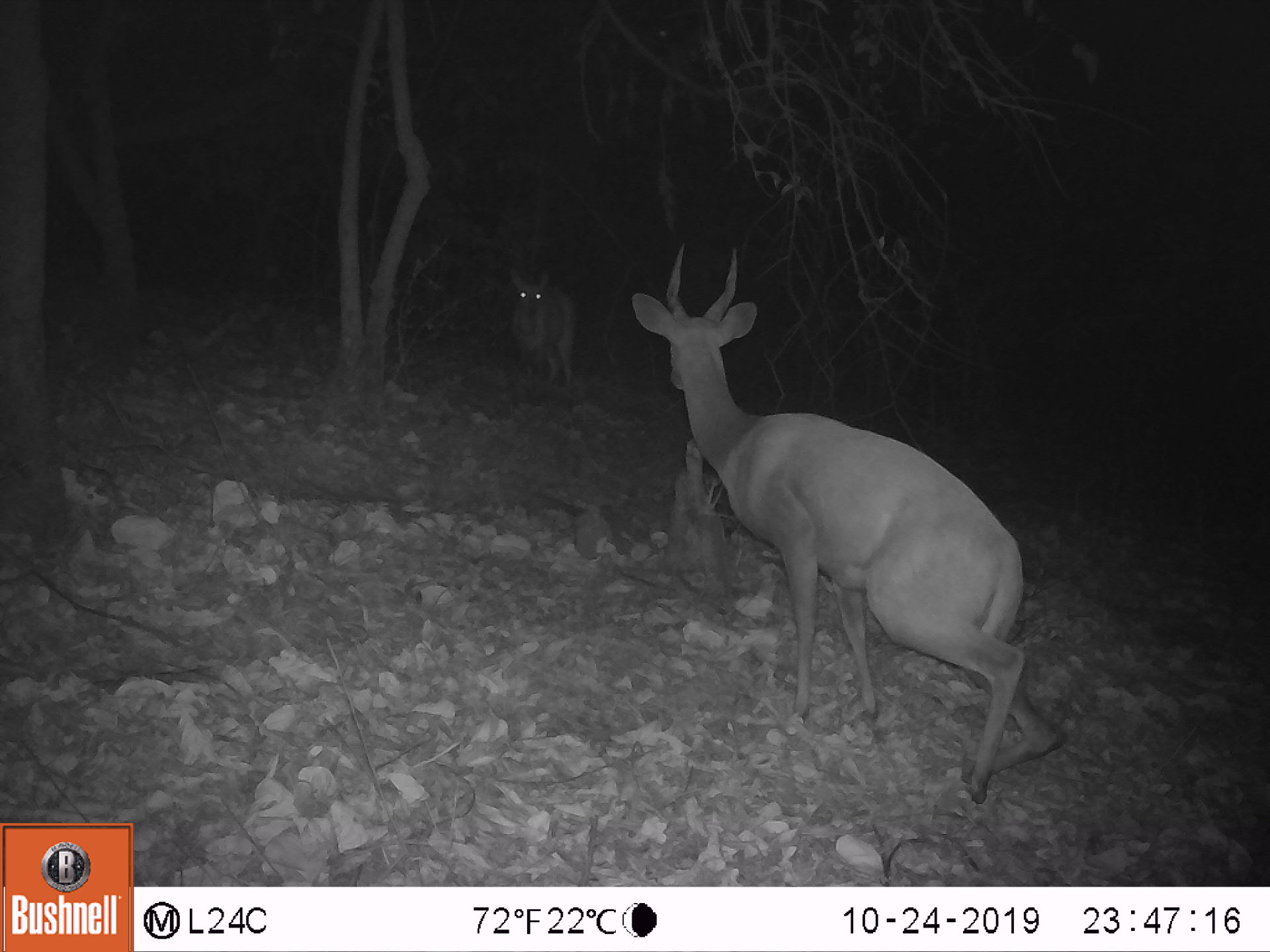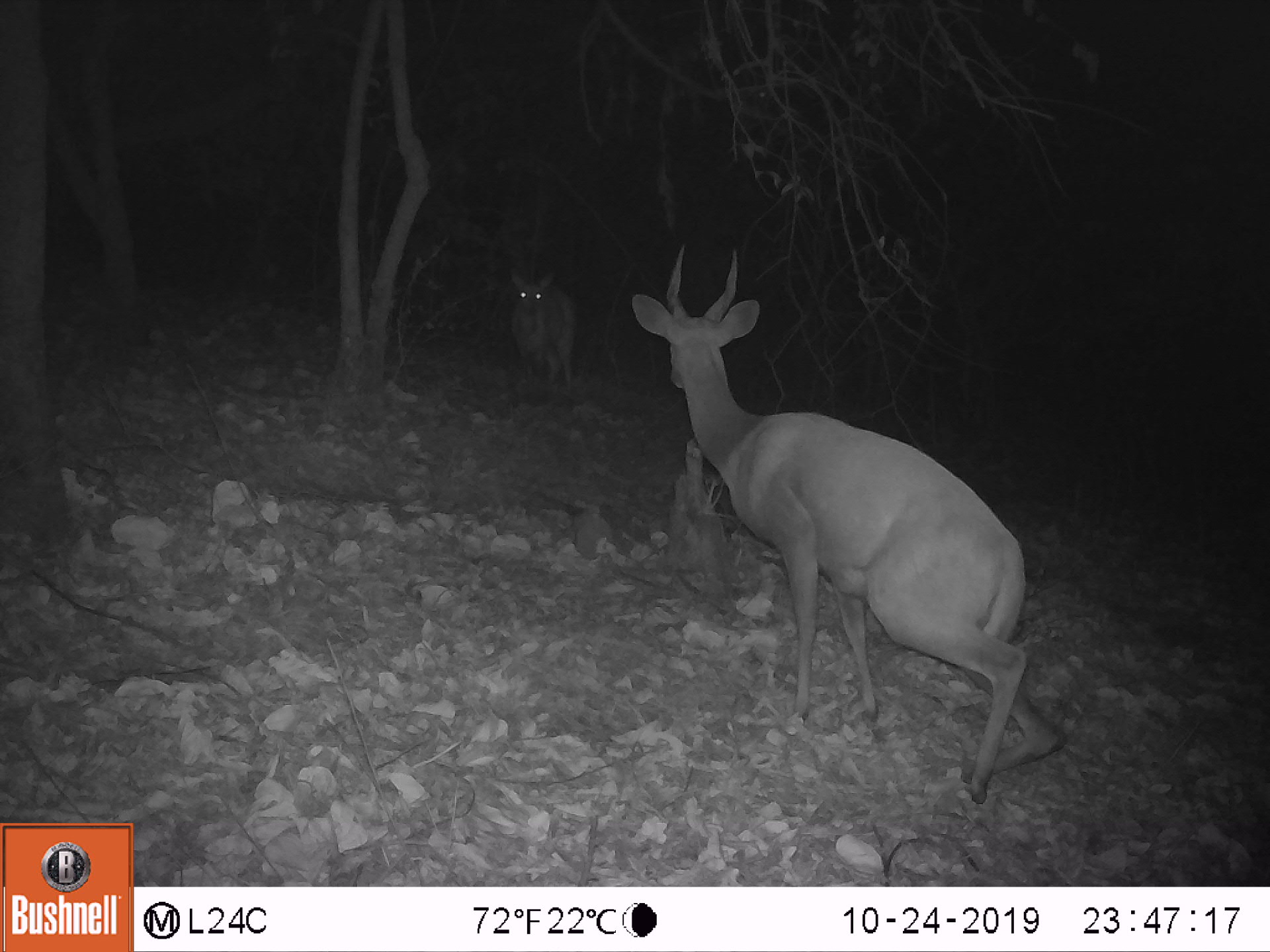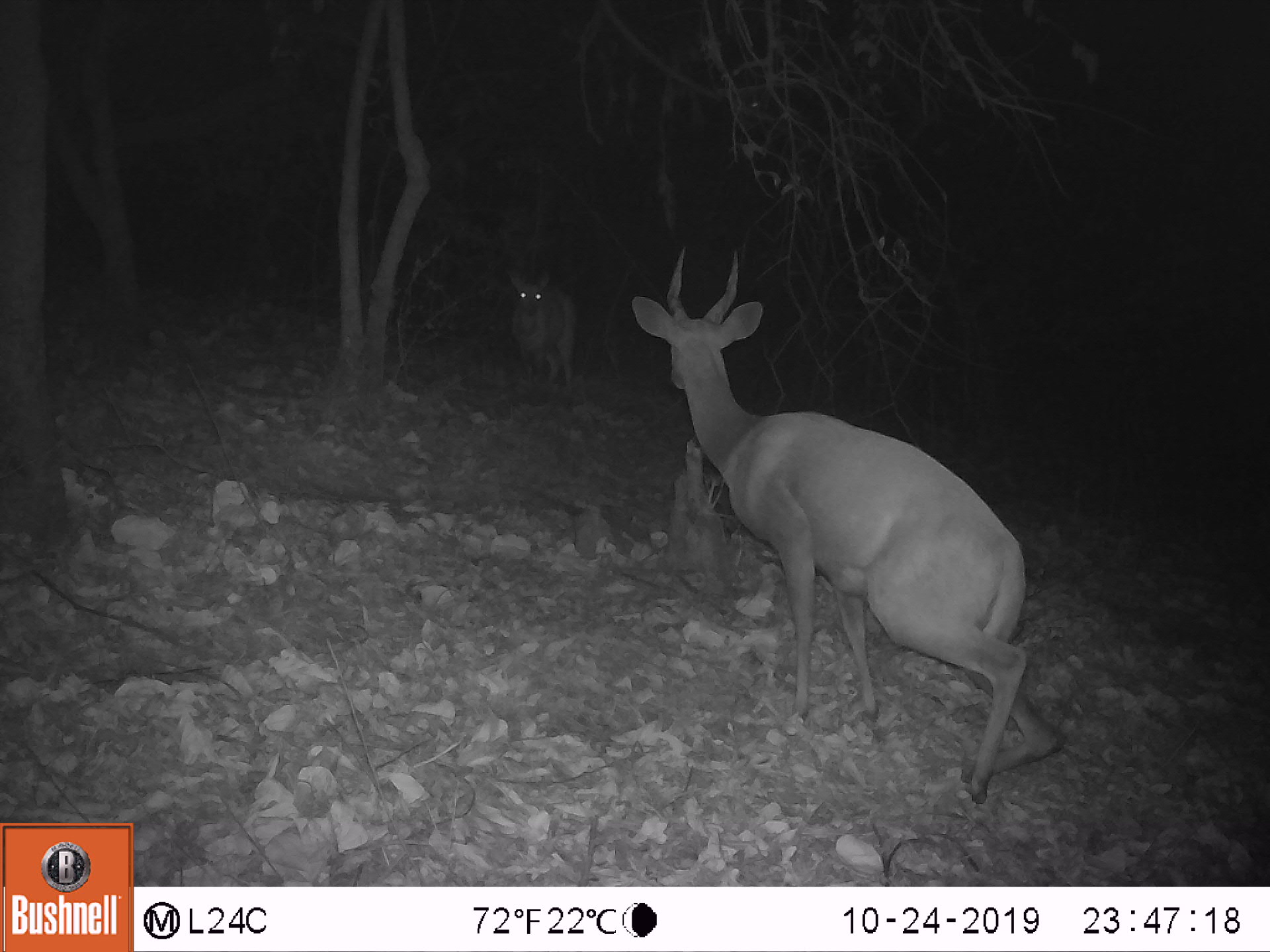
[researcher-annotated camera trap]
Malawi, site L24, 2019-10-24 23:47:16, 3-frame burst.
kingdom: Animalia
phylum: Chordata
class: Mammalia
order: Artiodactyla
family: Bovidae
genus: Tragelaphus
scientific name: Tragelaphus sylvaticus sylvaticus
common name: cape bushbuck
Cape bushbuck (Tragelaphus sylvaticus sylvaticus), count 2.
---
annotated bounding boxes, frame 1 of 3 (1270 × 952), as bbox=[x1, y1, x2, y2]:
cape bushbuck: bbox=[623, 238, 1069, 806]; bbox=[497, 255, 594, 398]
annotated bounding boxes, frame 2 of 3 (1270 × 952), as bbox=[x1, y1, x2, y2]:
cape bushbuck: bbox=[626, 241, 1065, 808]; bbox=[506, 263, 581, 389]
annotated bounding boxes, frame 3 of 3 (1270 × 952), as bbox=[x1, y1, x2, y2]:
cape bushbuck: bbox=[628, 243, 1062, 799]; bbox=[503, 260, 582, 398]